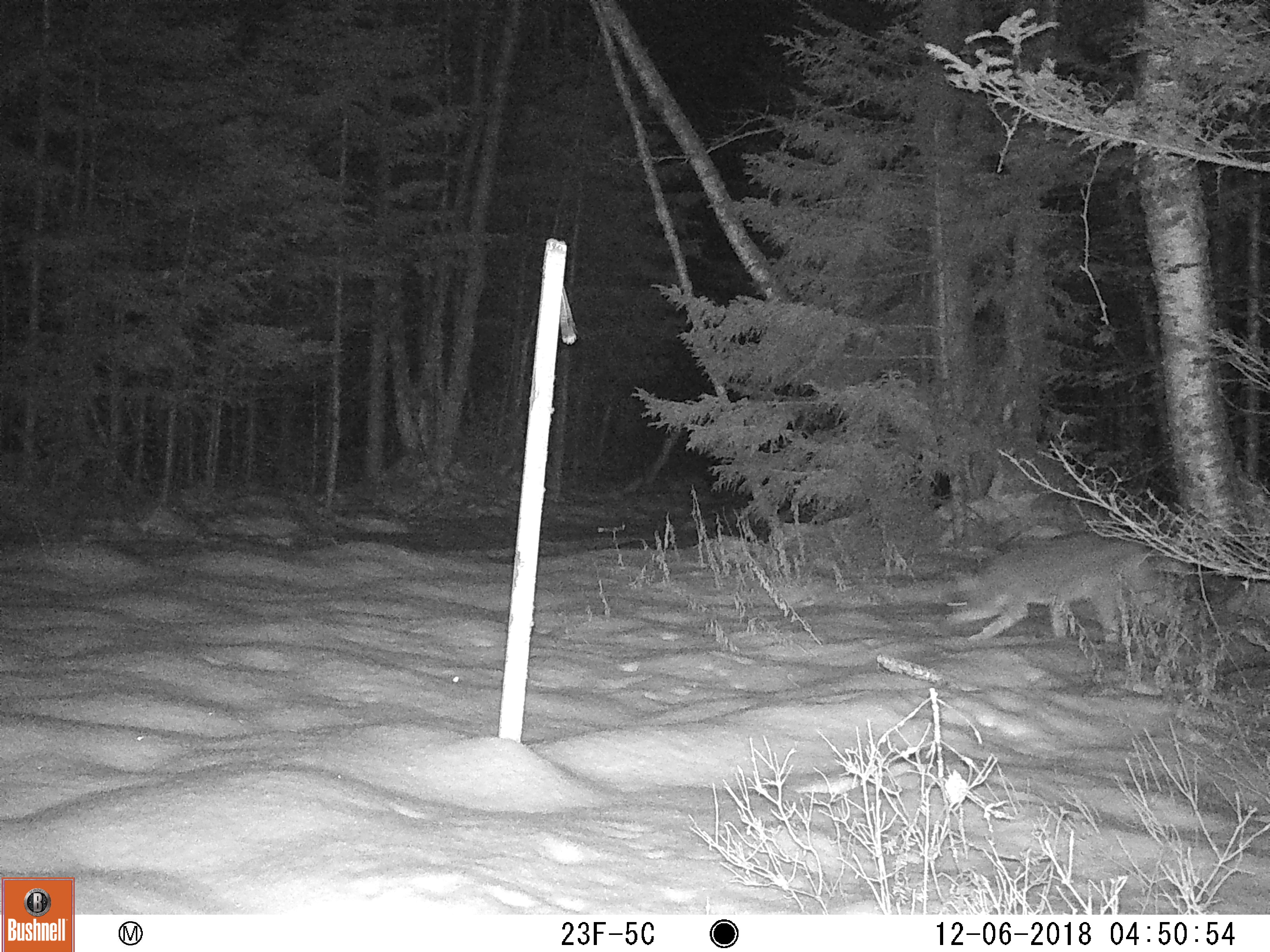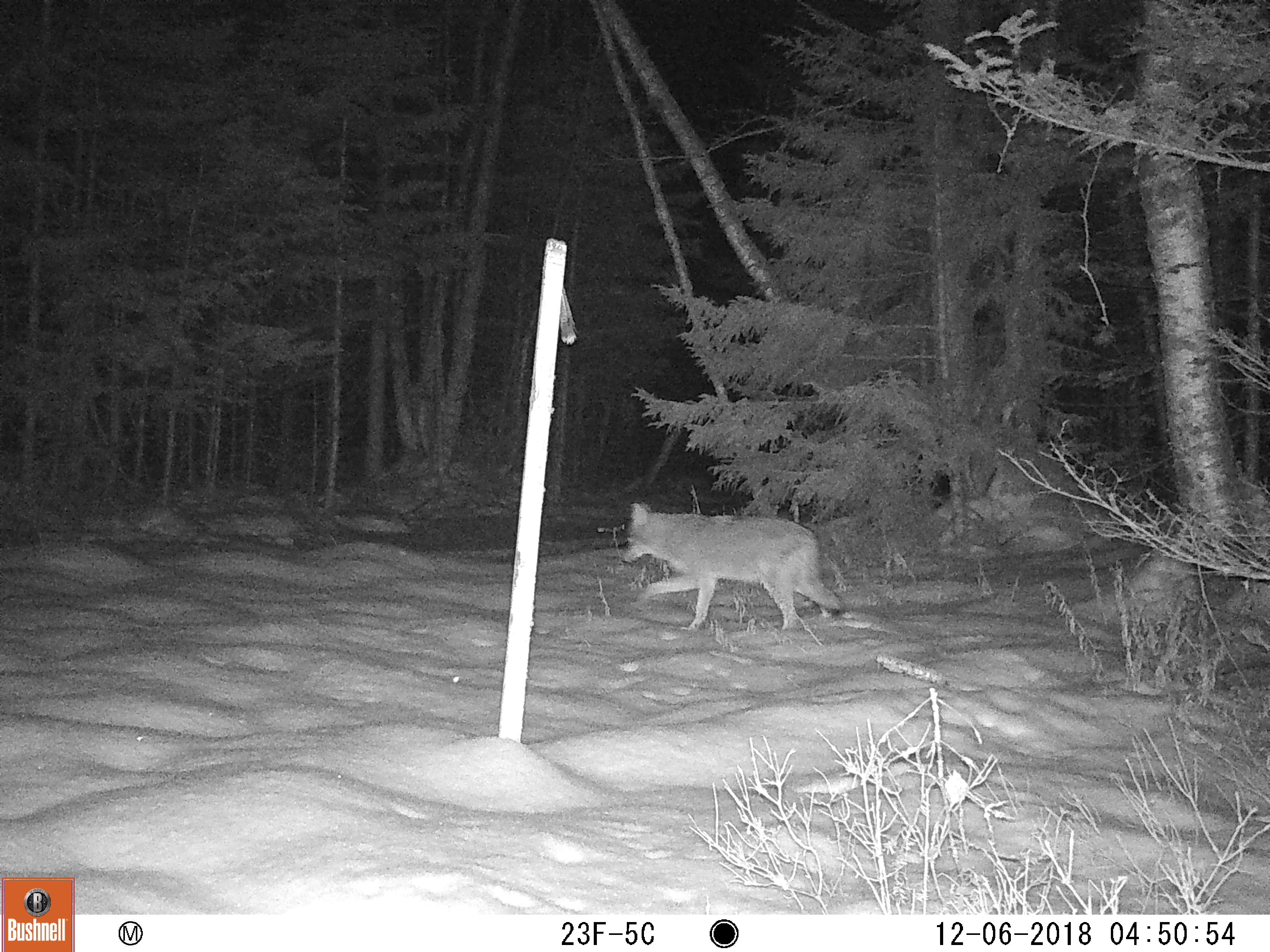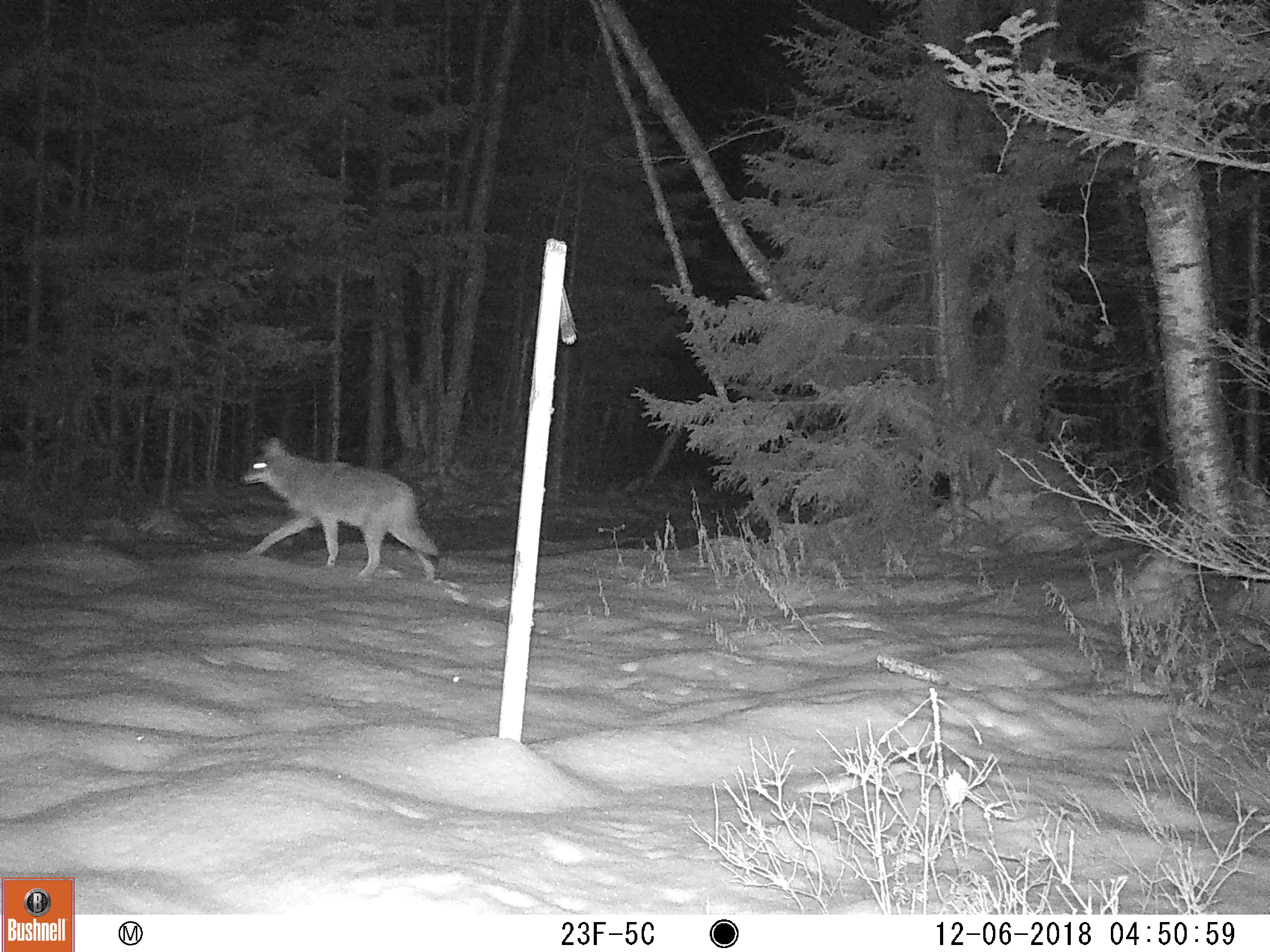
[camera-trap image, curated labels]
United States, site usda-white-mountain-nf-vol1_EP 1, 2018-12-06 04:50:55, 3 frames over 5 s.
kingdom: Animalia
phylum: Chordata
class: Mammalia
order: Carnivora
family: Canidae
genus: Canis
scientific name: Canis latrans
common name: coyote